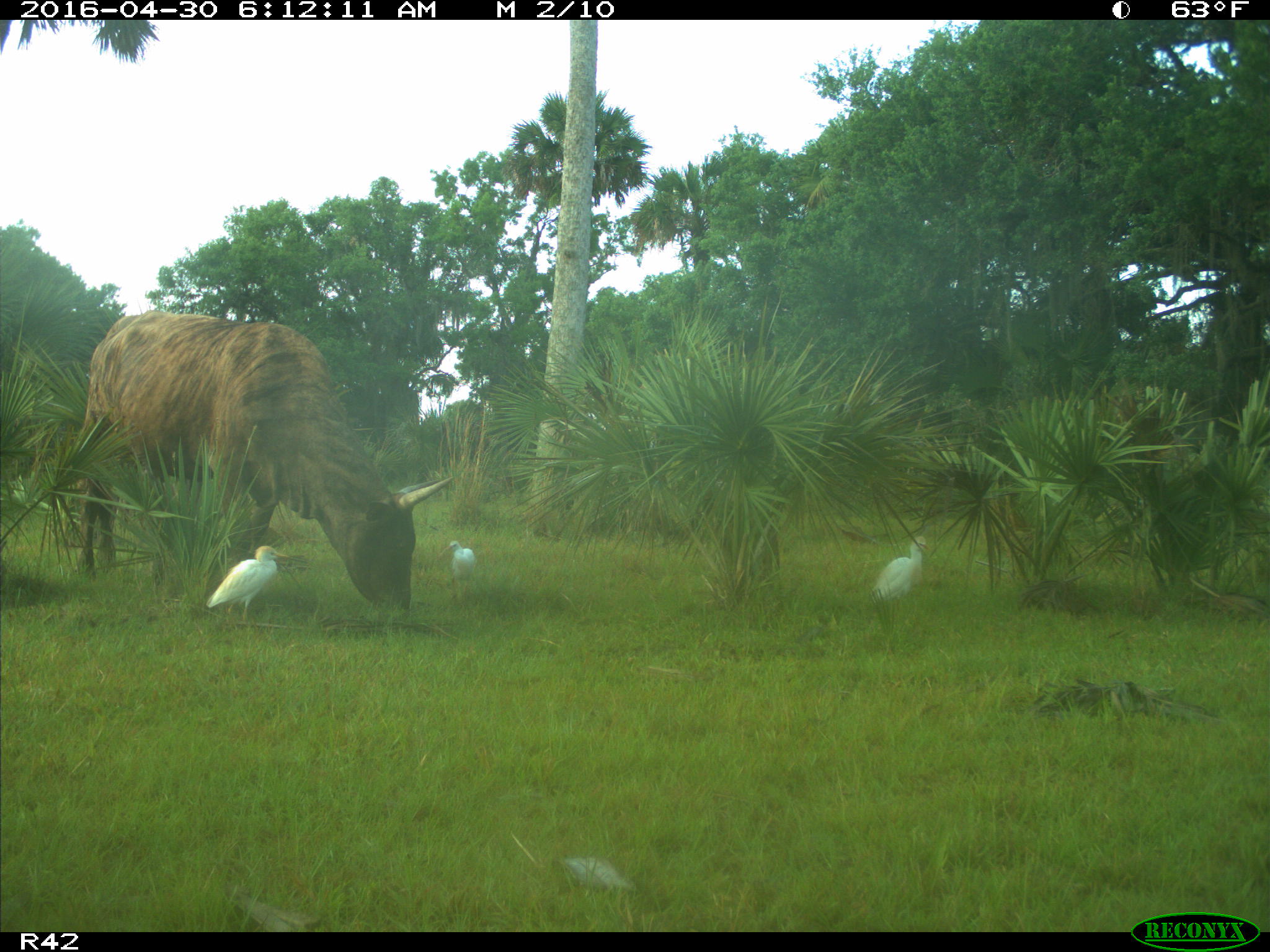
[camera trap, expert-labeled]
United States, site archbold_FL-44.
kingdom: Animalia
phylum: Chordata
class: Mammalia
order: Artiodactyla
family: Bovidae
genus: Bos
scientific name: Bos taurus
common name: domestic cow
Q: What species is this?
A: Bos taurus (domestic cow).